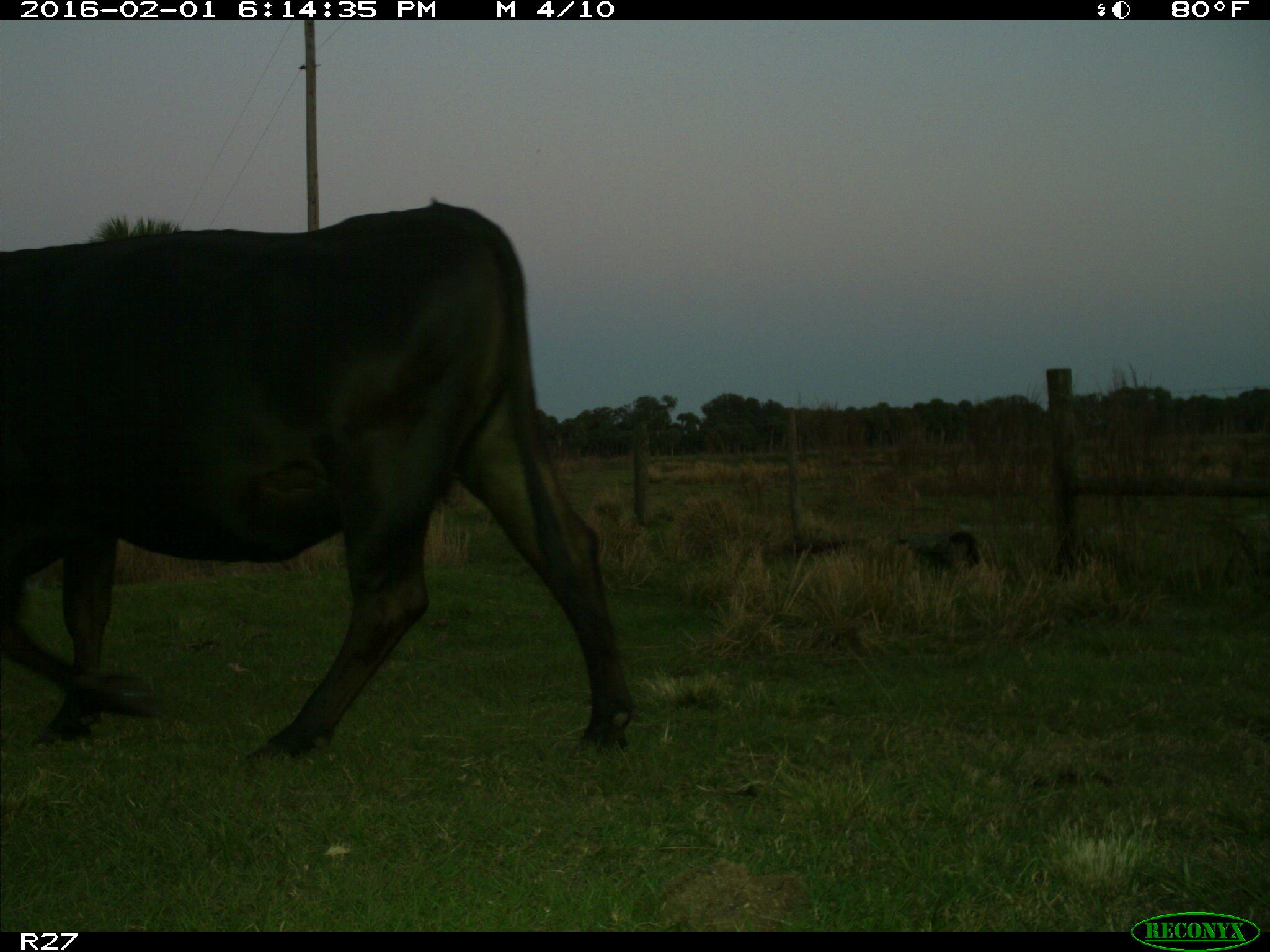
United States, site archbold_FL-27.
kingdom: Animalia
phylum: Chordata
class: Mammalia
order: Artiodactyla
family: Bovidae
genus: Bos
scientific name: Bos taurus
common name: domestic cow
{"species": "Bos taurus (domestic cow)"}